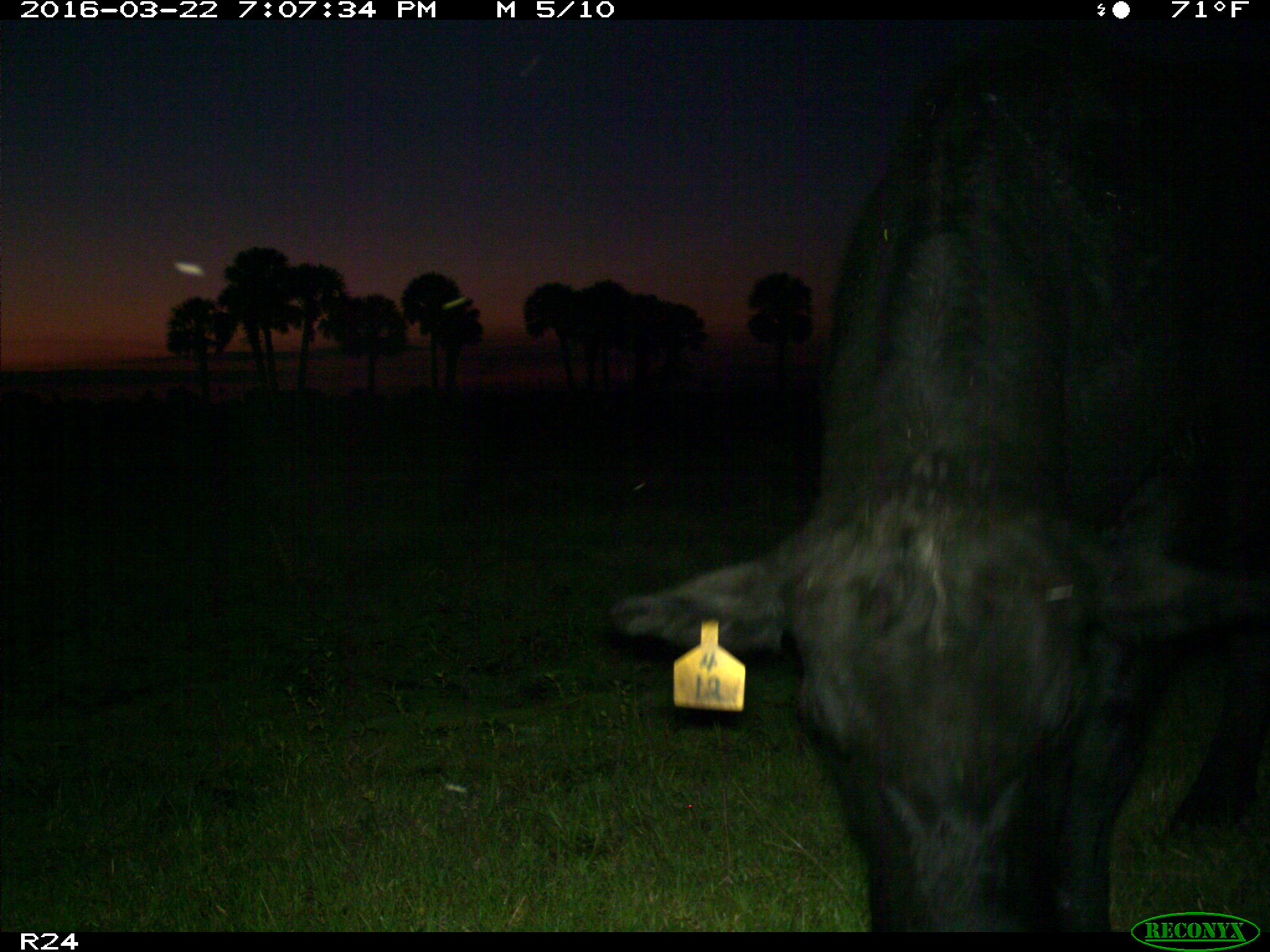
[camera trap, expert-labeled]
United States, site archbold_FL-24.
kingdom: Animalia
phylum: Chordata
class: Mammalia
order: Artiodactyla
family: Bovidae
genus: Bos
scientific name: Bos taurus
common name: domestic cow